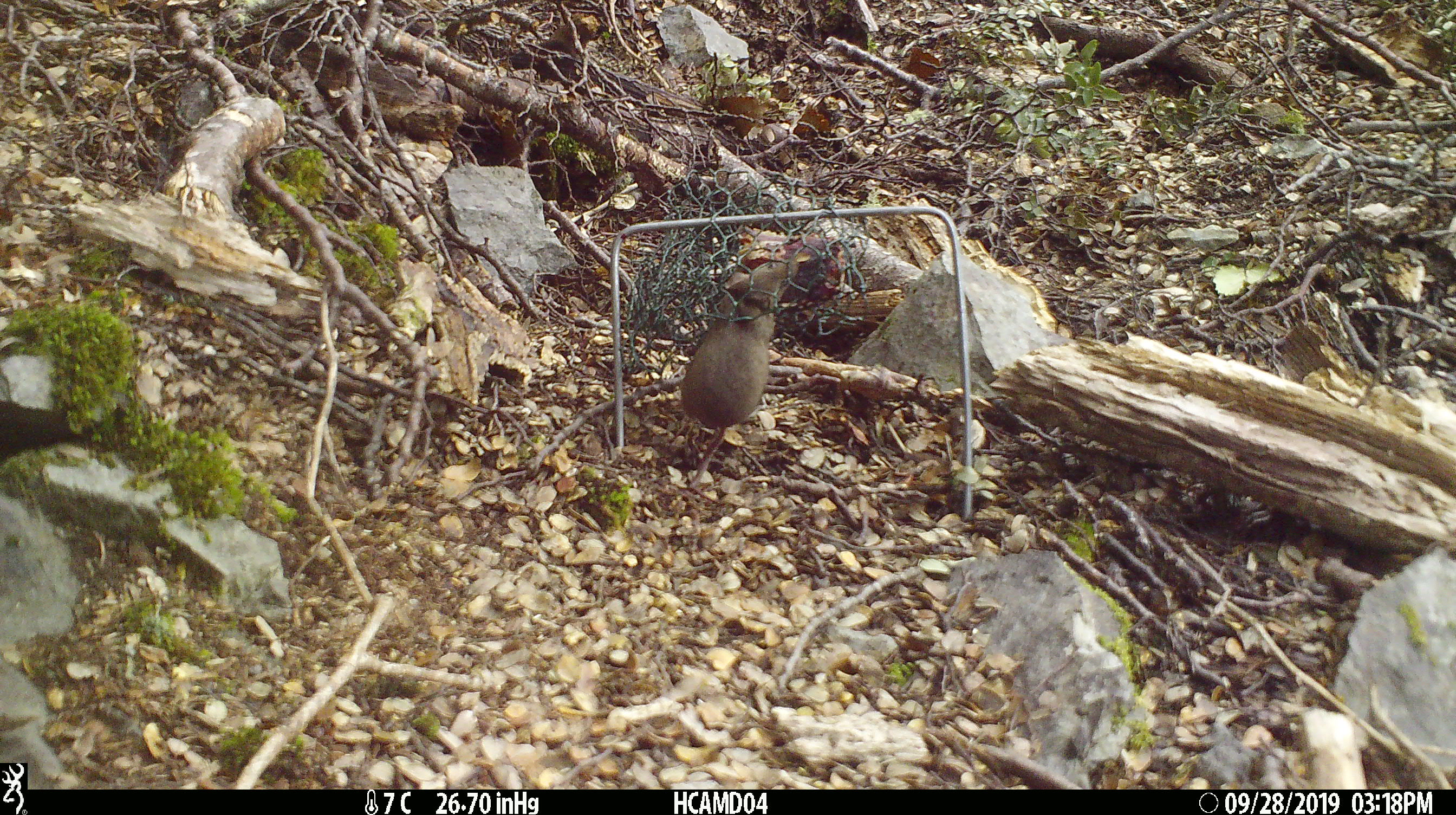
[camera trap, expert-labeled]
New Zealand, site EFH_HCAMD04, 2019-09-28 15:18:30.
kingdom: Animalia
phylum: Chordata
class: Mammalia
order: Rodentia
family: Muridae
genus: Mus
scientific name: Mus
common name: mouse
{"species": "mouse (Mus)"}